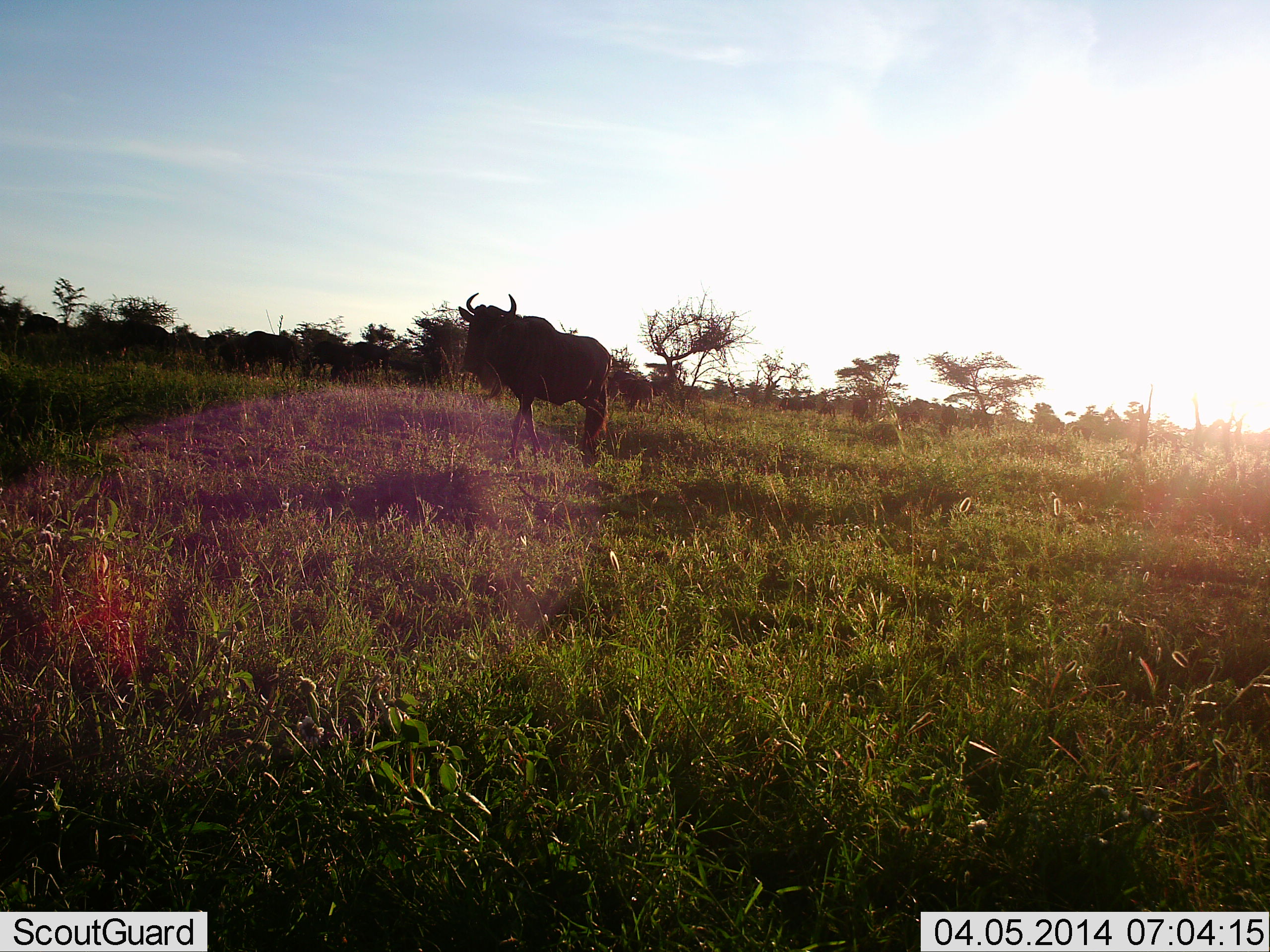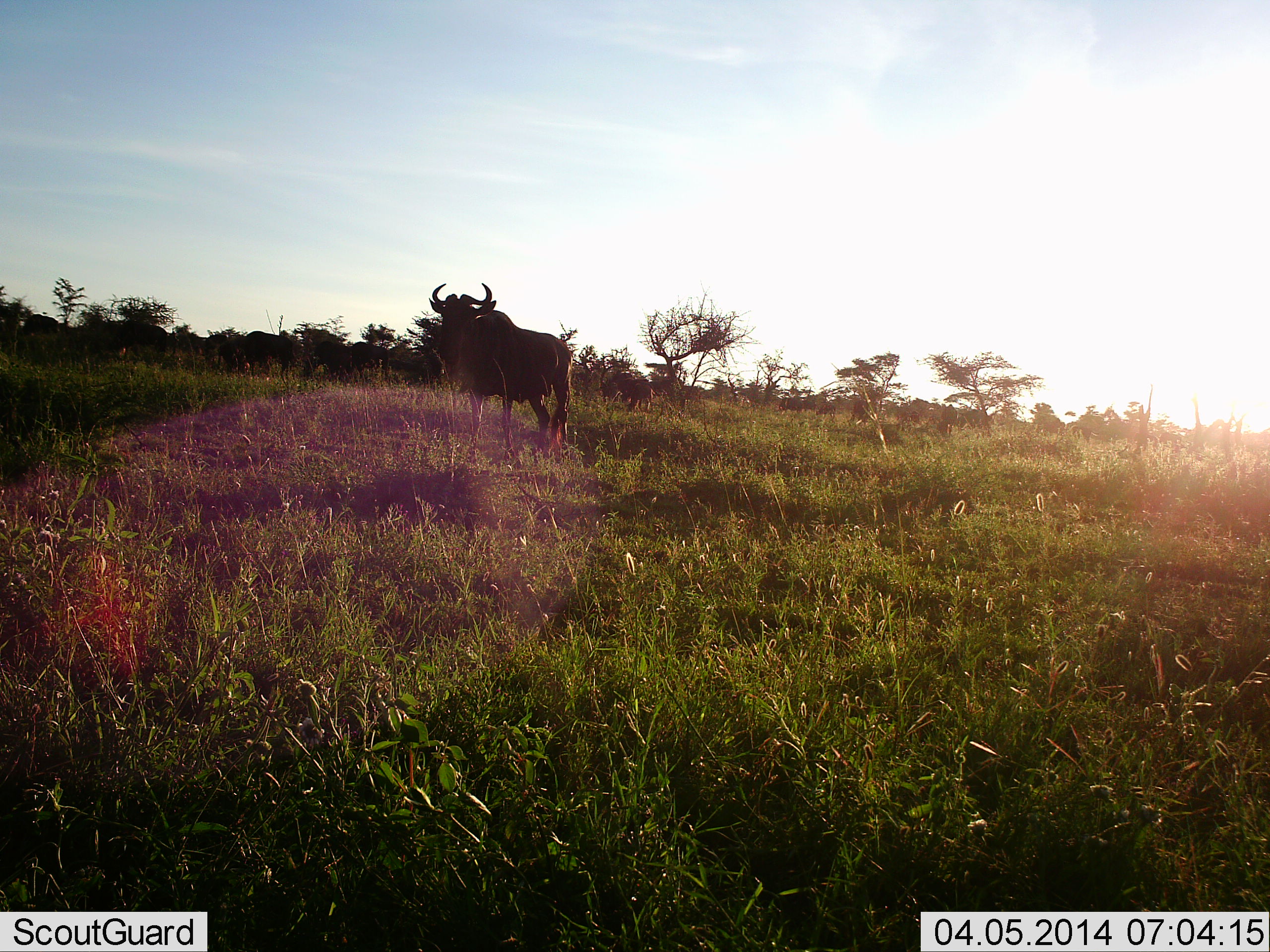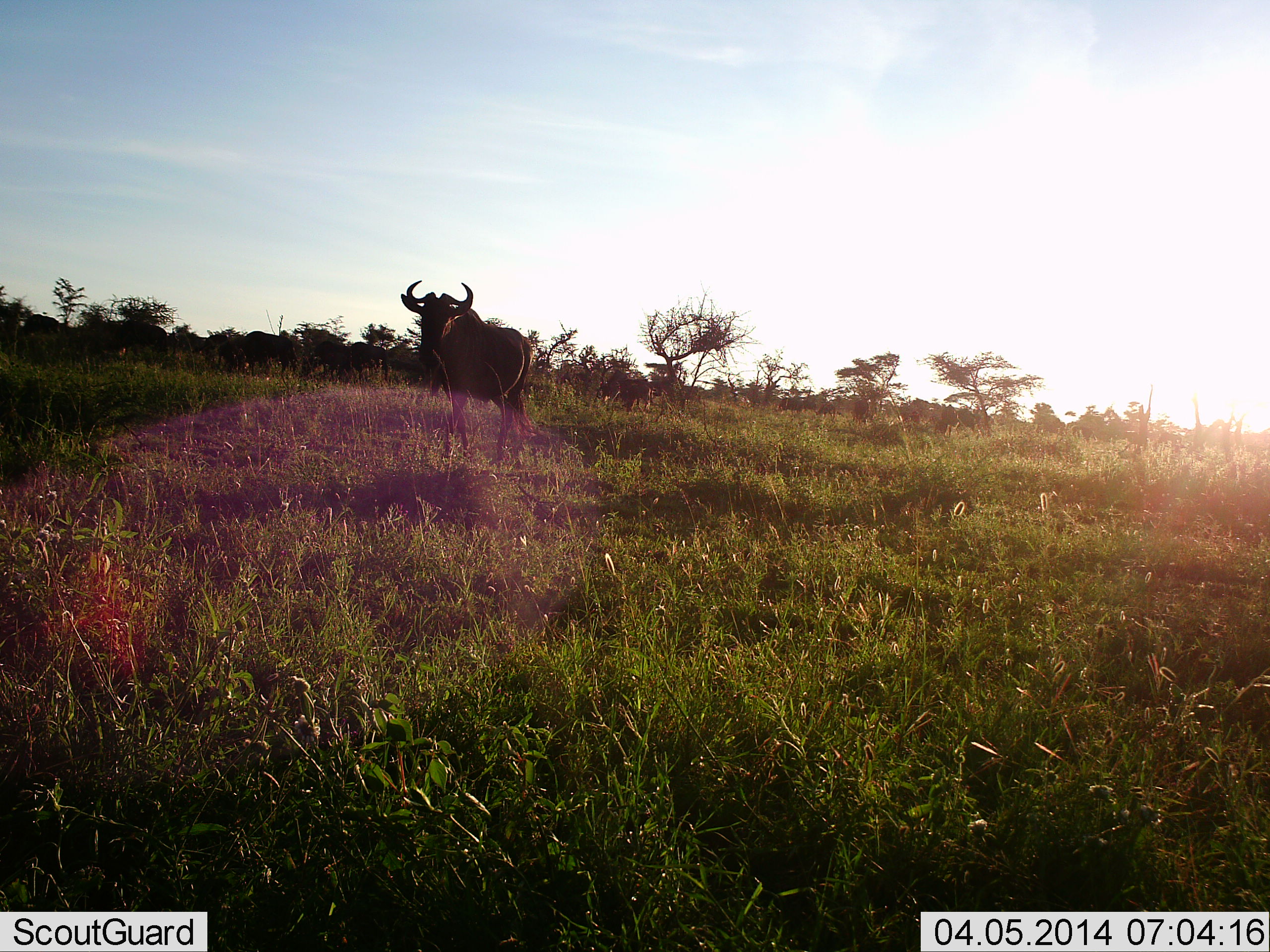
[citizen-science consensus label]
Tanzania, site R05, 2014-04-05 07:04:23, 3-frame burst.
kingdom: Animalia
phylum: Chordata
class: Mammalia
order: Artiodactyla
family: Bovidae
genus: Connochaetes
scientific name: Connochaetes taurinus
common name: blue wildebeest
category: wildebeest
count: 1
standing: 50%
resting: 0%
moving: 80%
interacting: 10%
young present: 0%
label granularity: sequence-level